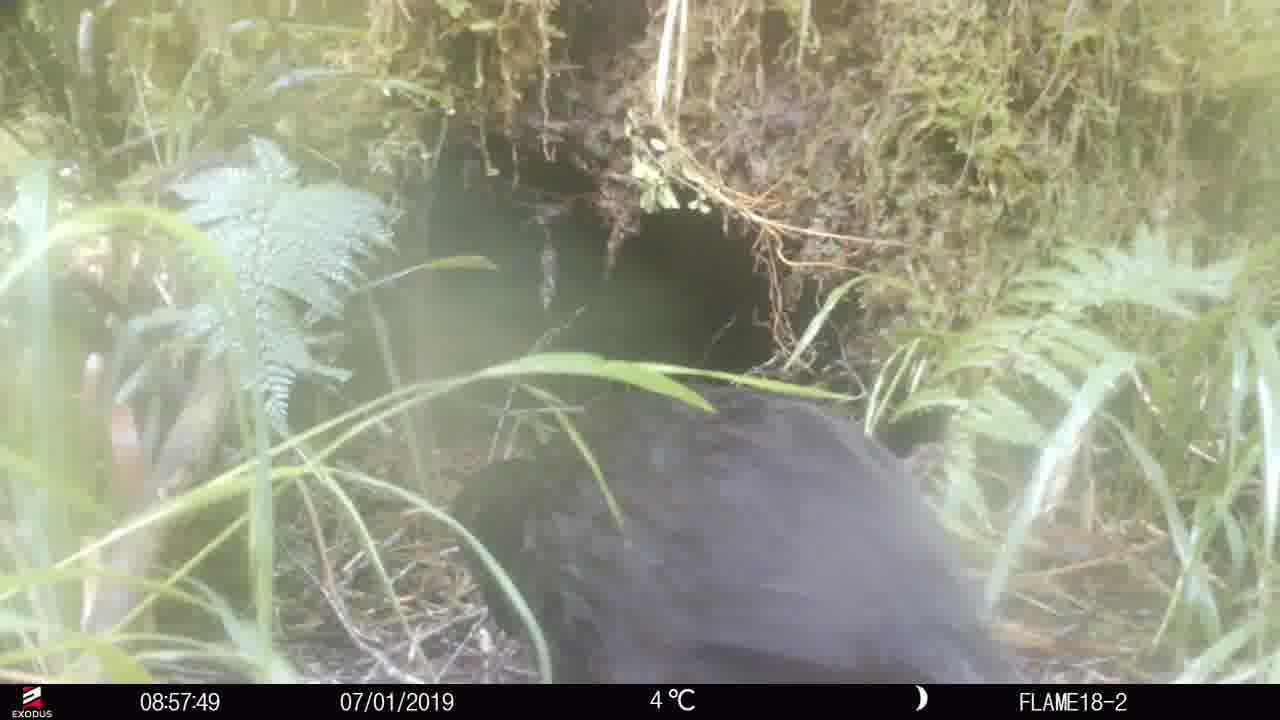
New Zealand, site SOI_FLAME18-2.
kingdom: Animalia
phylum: Chordata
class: Aves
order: Gruiformes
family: Rallidae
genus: Gallirallus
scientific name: Gallirallus australis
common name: weka